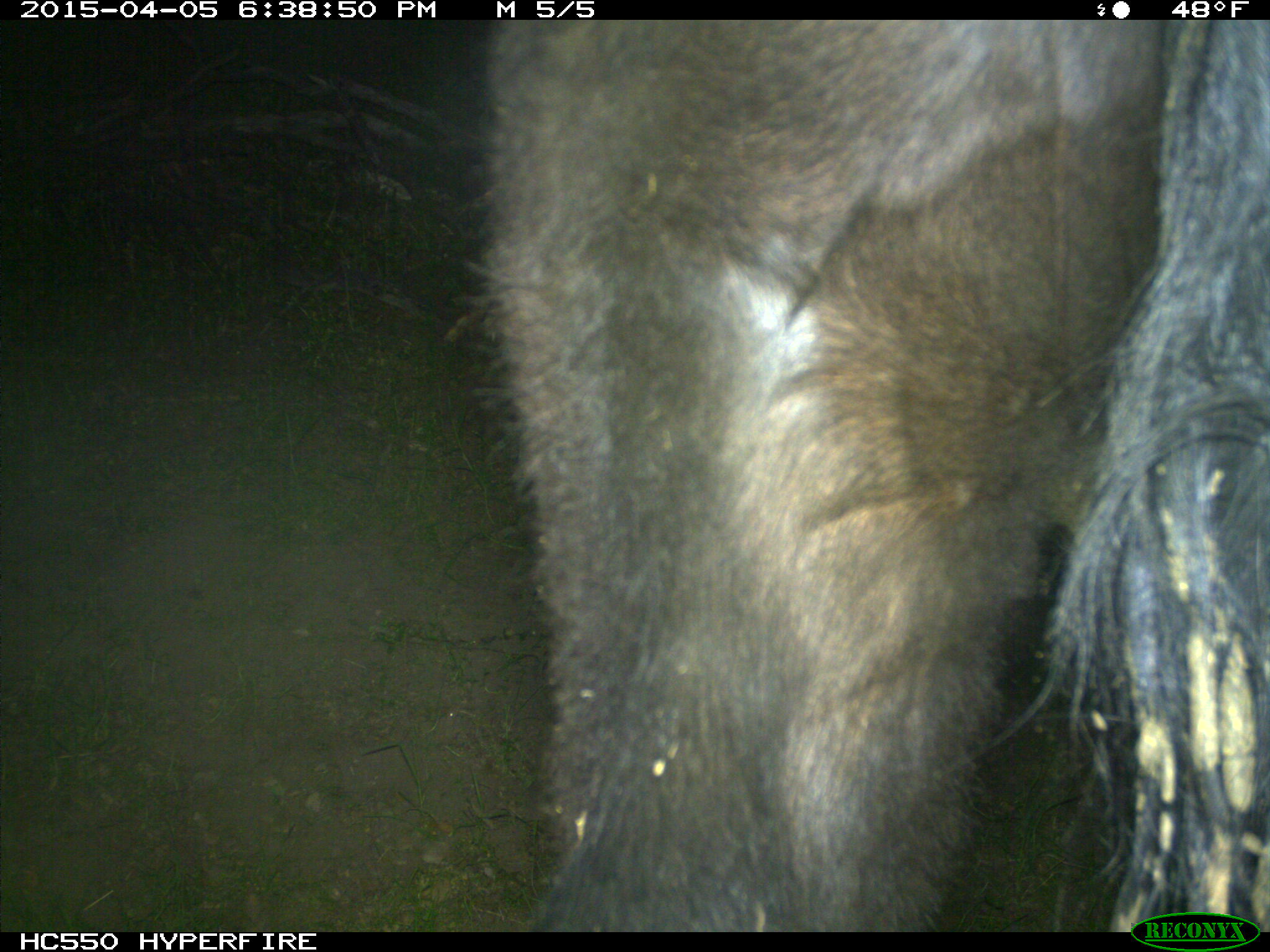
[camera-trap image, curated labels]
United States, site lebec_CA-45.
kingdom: Animalia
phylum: Chordata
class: Mammalia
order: Artiodactyla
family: Bovidae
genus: Bos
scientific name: Bos taurus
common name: domestic cow